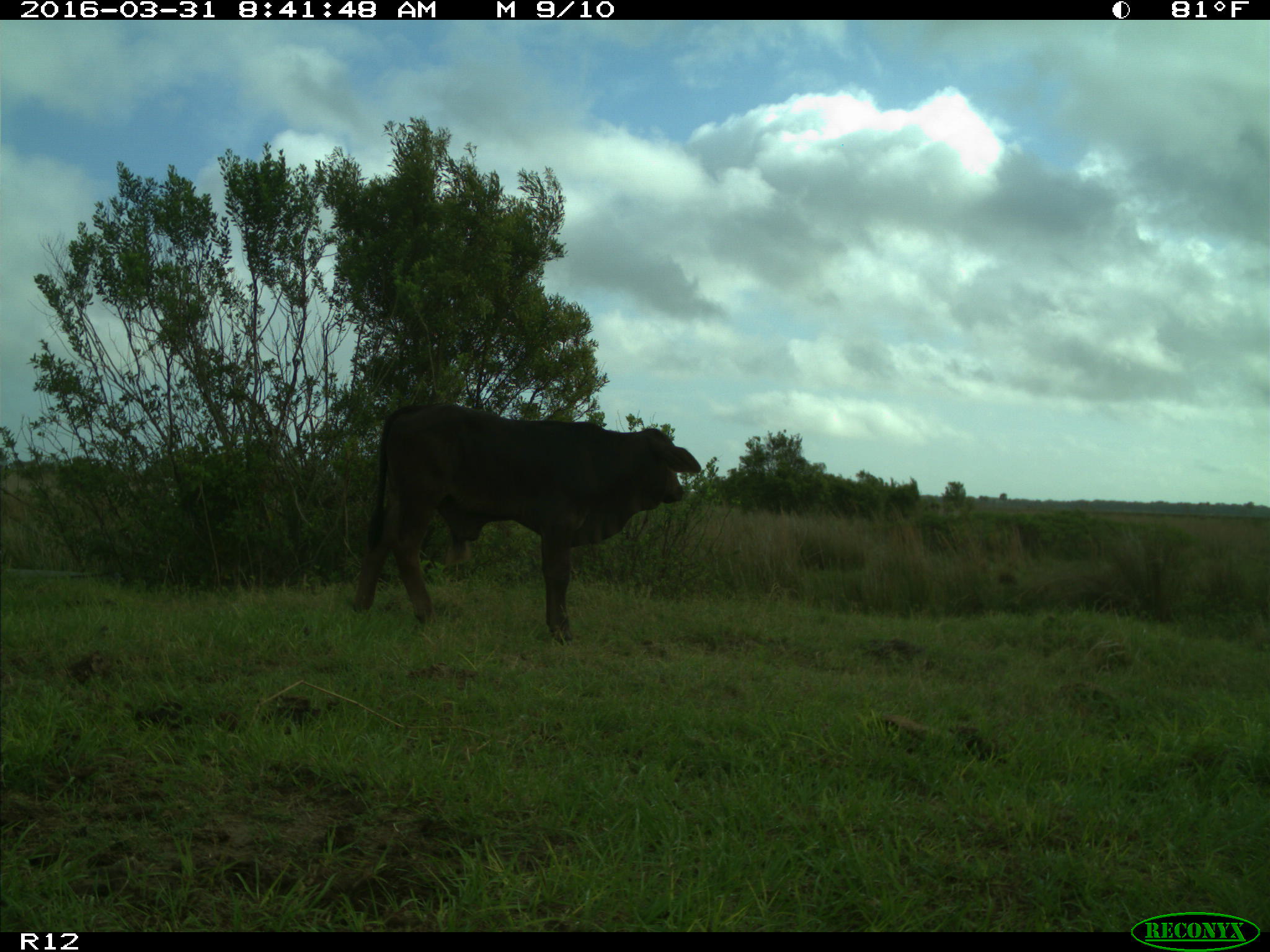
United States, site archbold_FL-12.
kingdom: Animalia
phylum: Chordata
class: Mammalia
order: Artiodactyla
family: Bovidae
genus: Bos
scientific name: Bos taurus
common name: domestic cow